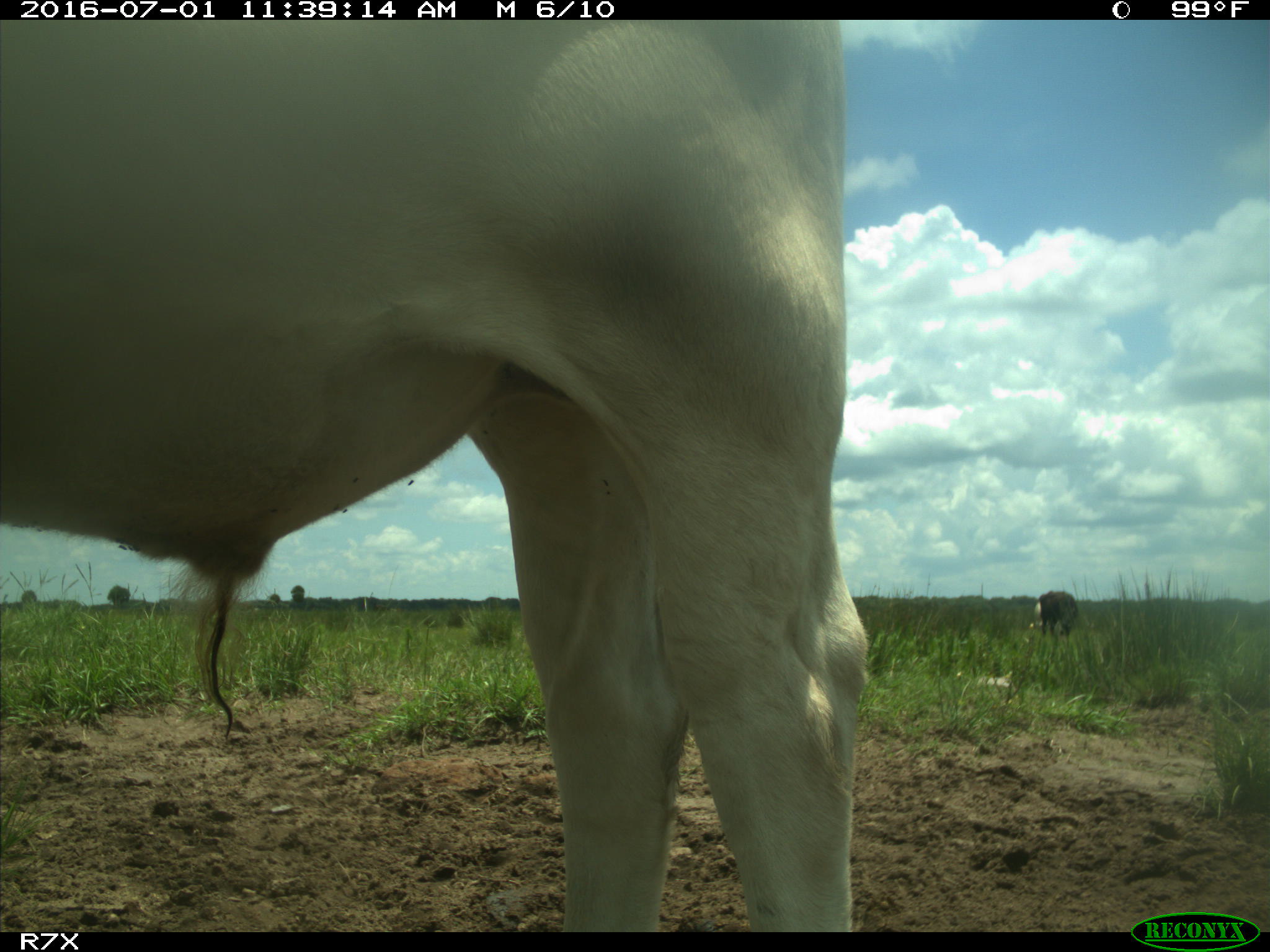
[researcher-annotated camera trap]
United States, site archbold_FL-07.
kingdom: Animalia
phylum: Chordata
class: Mammalia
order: Artiodactyla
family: Bovidae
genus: Bos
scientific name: Bos taurus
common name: domestic cow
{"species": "Bos taurus (domestic cow)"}